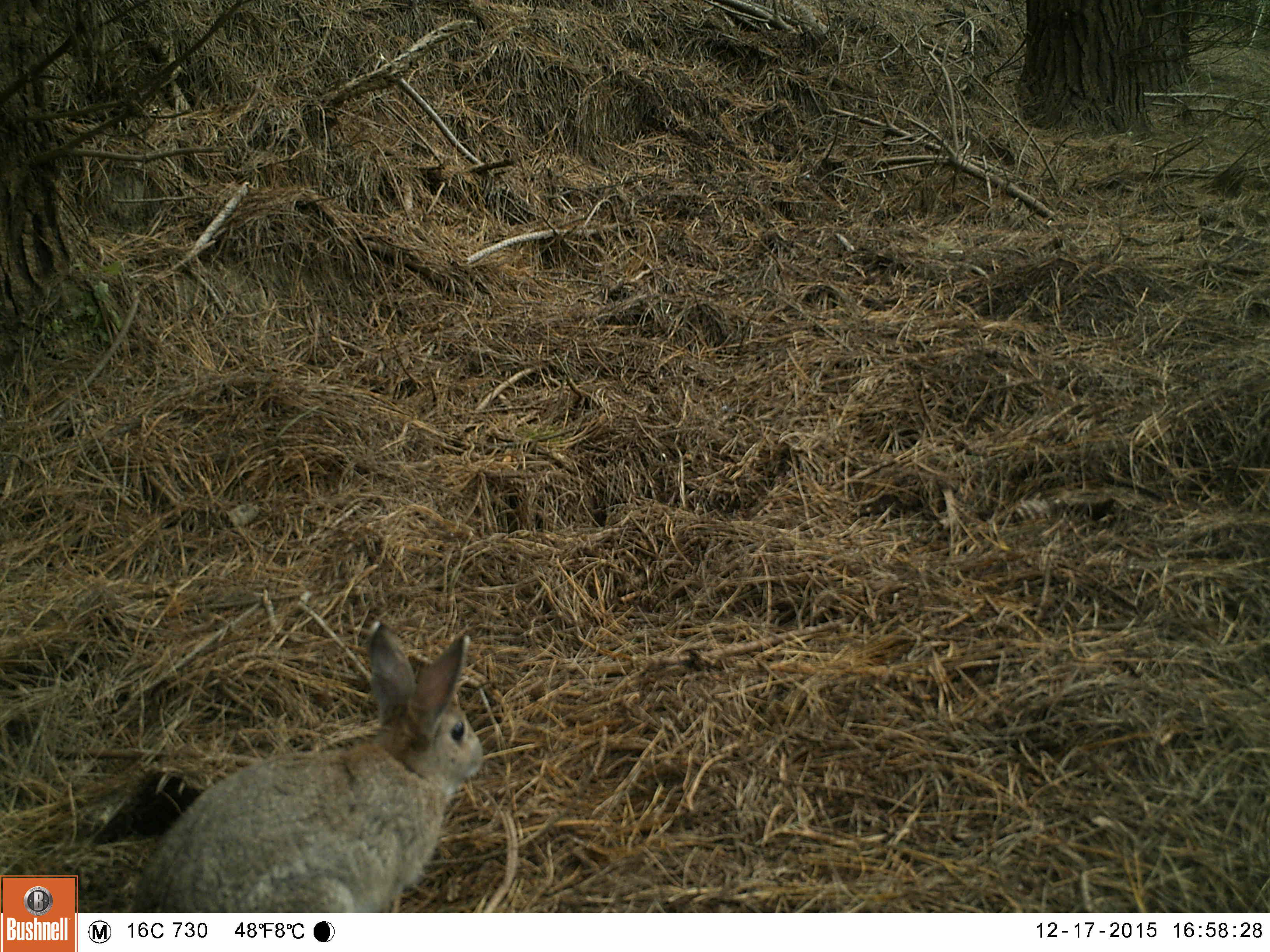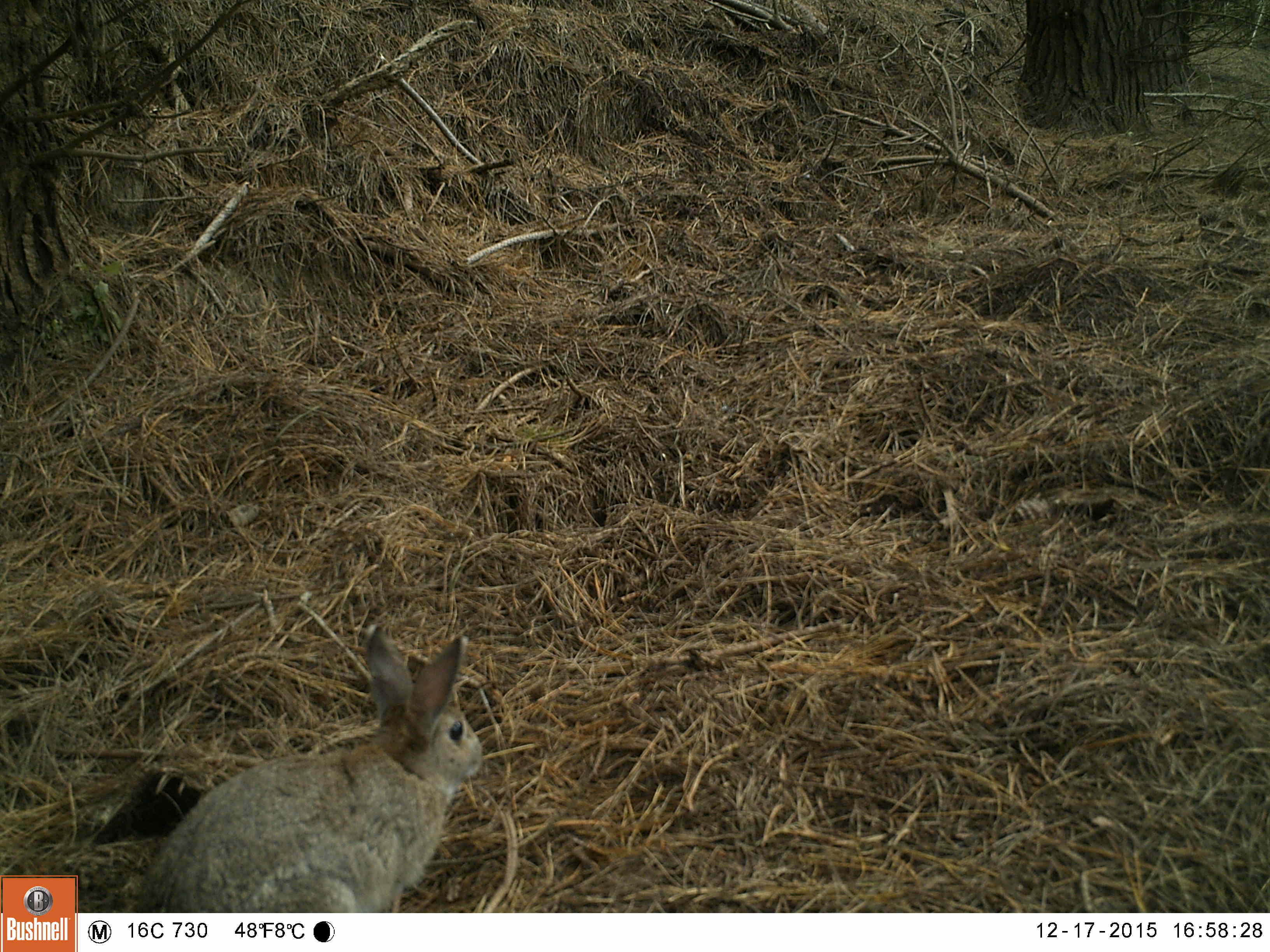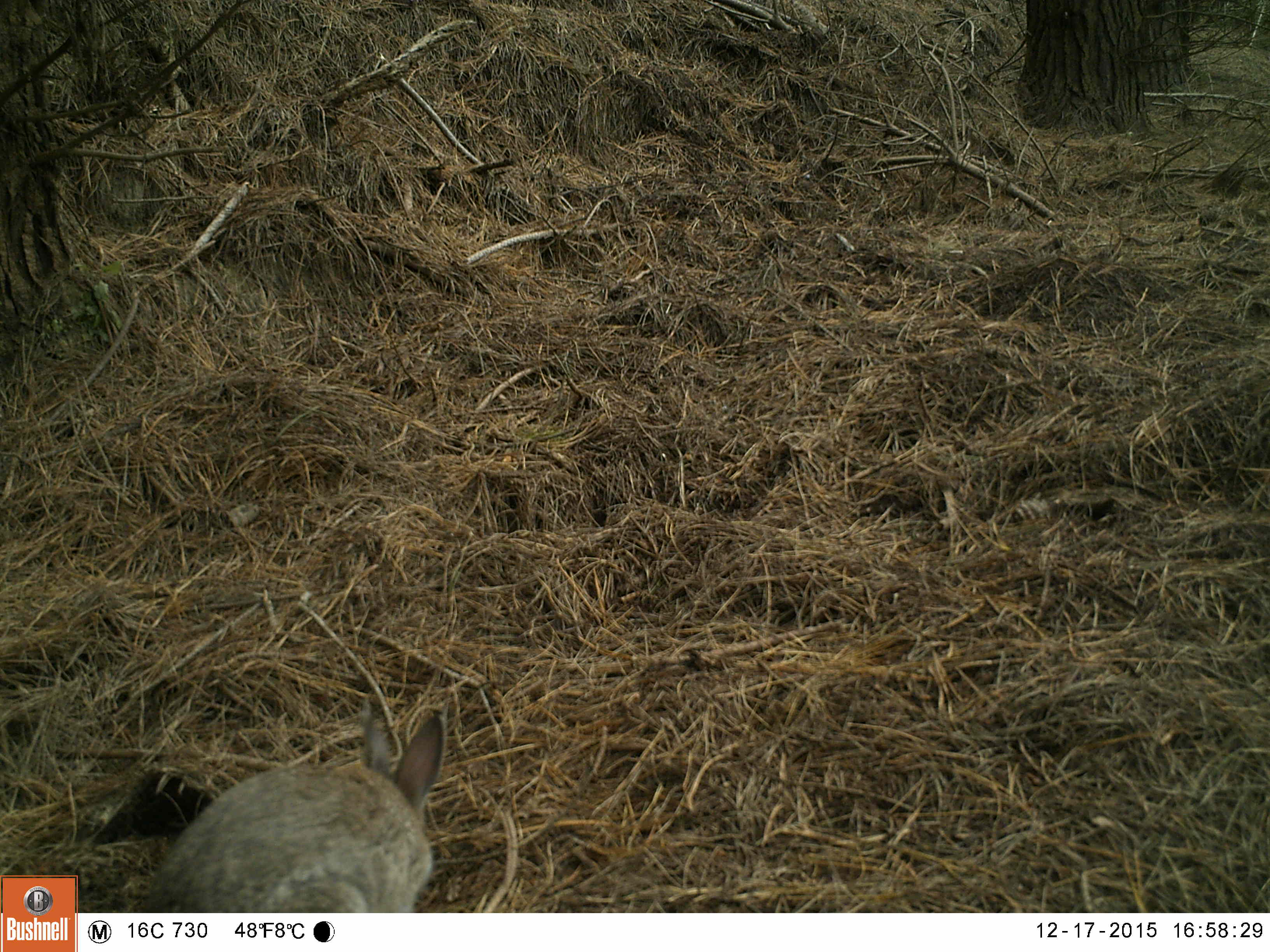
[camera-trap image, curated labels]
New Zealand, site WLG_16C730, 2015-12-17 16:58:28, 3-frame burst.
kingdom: Animalia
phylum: Chordata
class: Mammalia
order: Lagomorpha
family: Leporidae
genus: Oryctolagus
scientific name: Oryctolagus cuniculus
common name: european rabbit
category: rabbit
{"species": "rabbit (european rabbit) (Oryctolagus cuniculus)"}